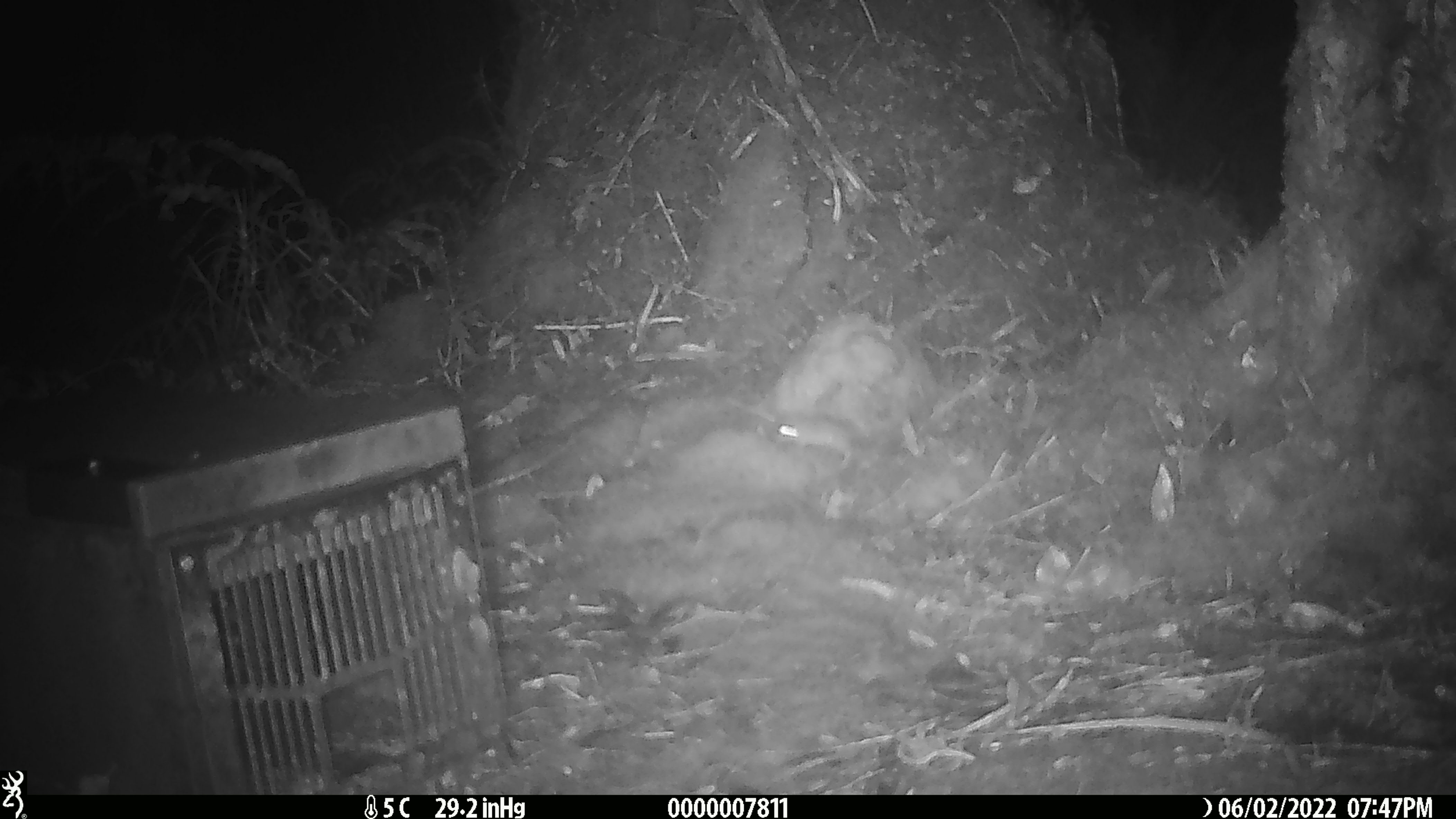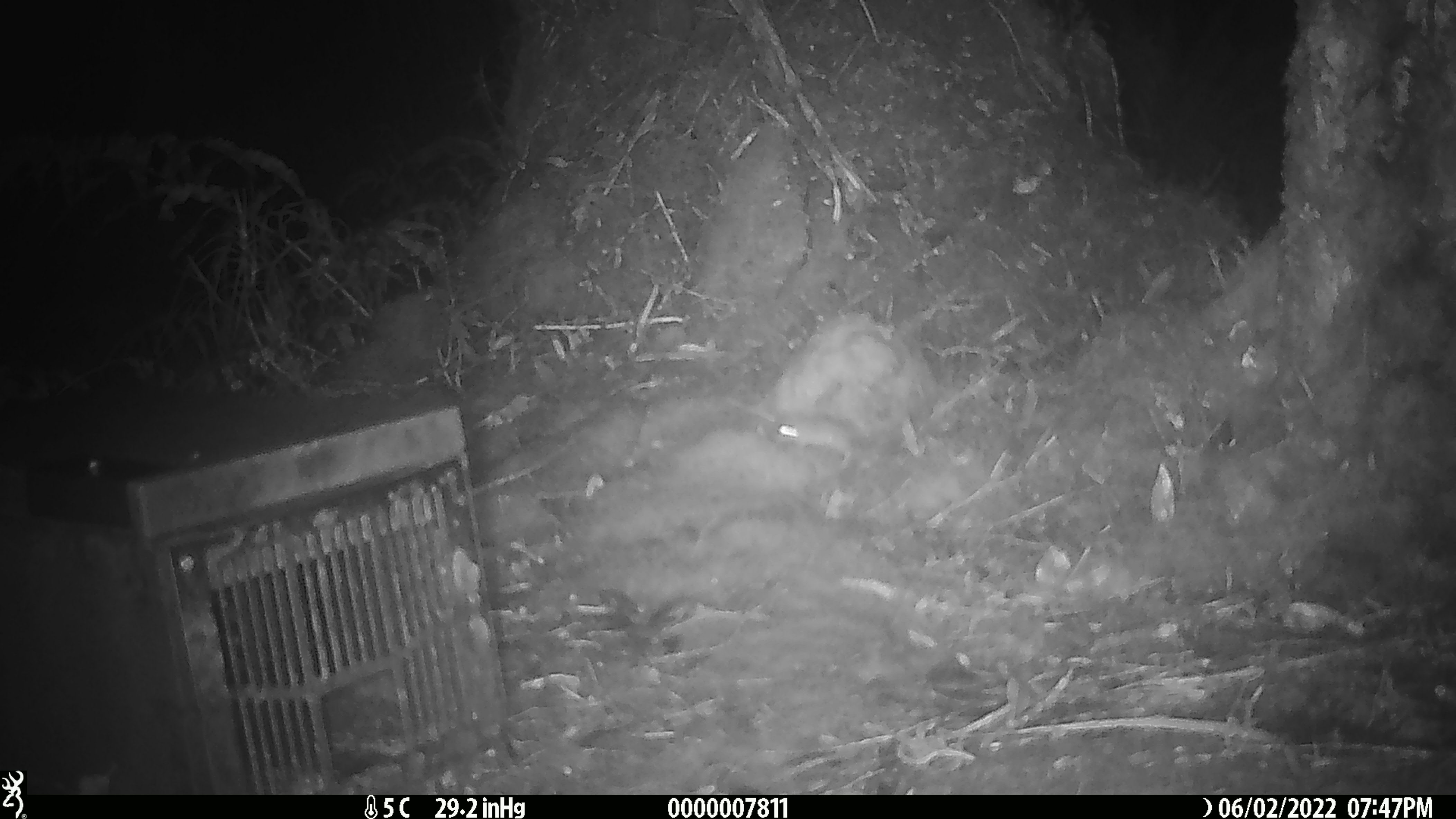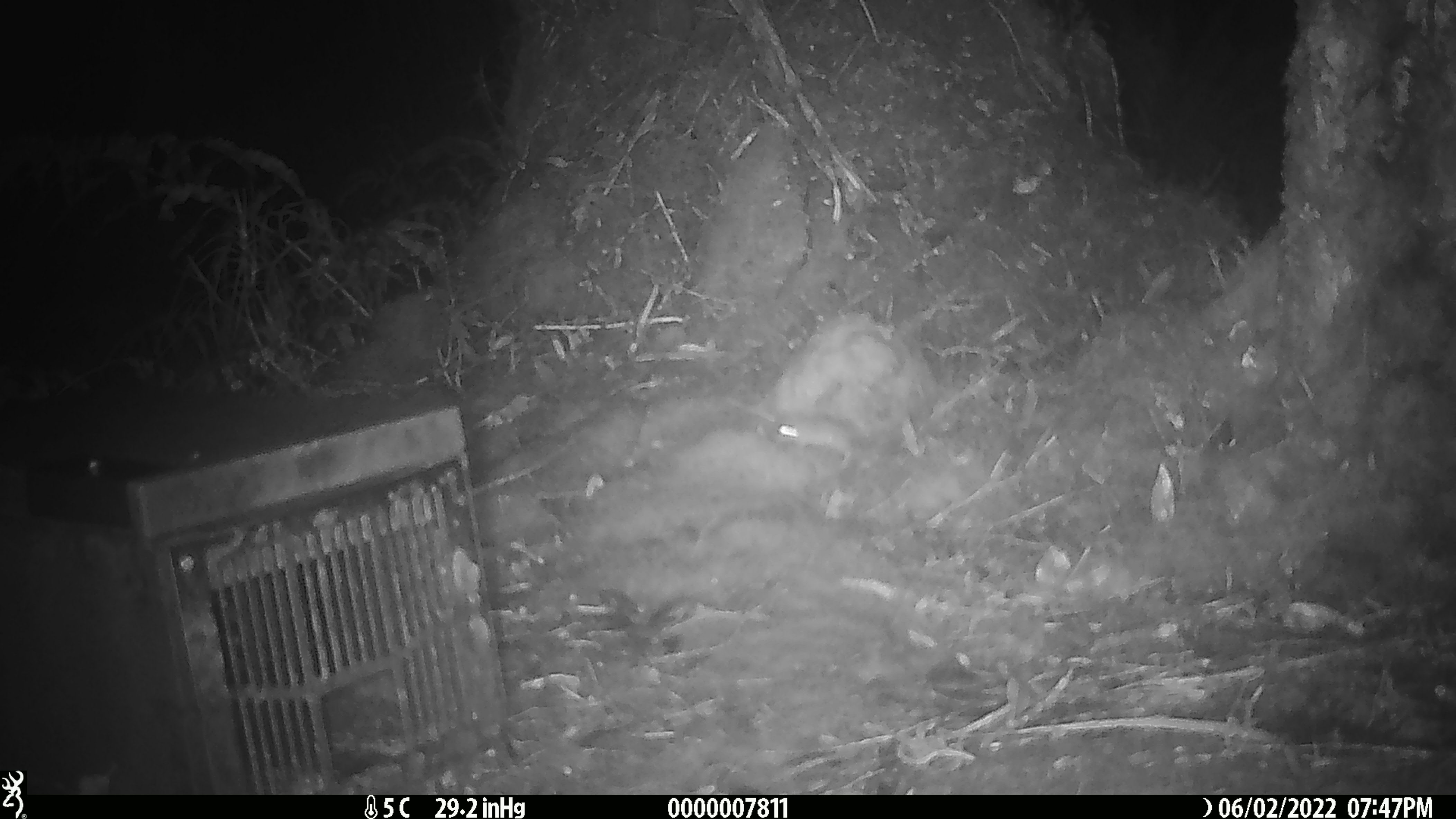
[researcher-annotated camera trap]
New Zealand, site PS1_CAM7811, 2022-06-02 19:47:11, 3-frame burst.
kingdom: Animalia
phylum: Chordata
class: Mammalia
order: Rodentia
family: Muridae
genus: Mus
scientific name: Mus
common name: mouse